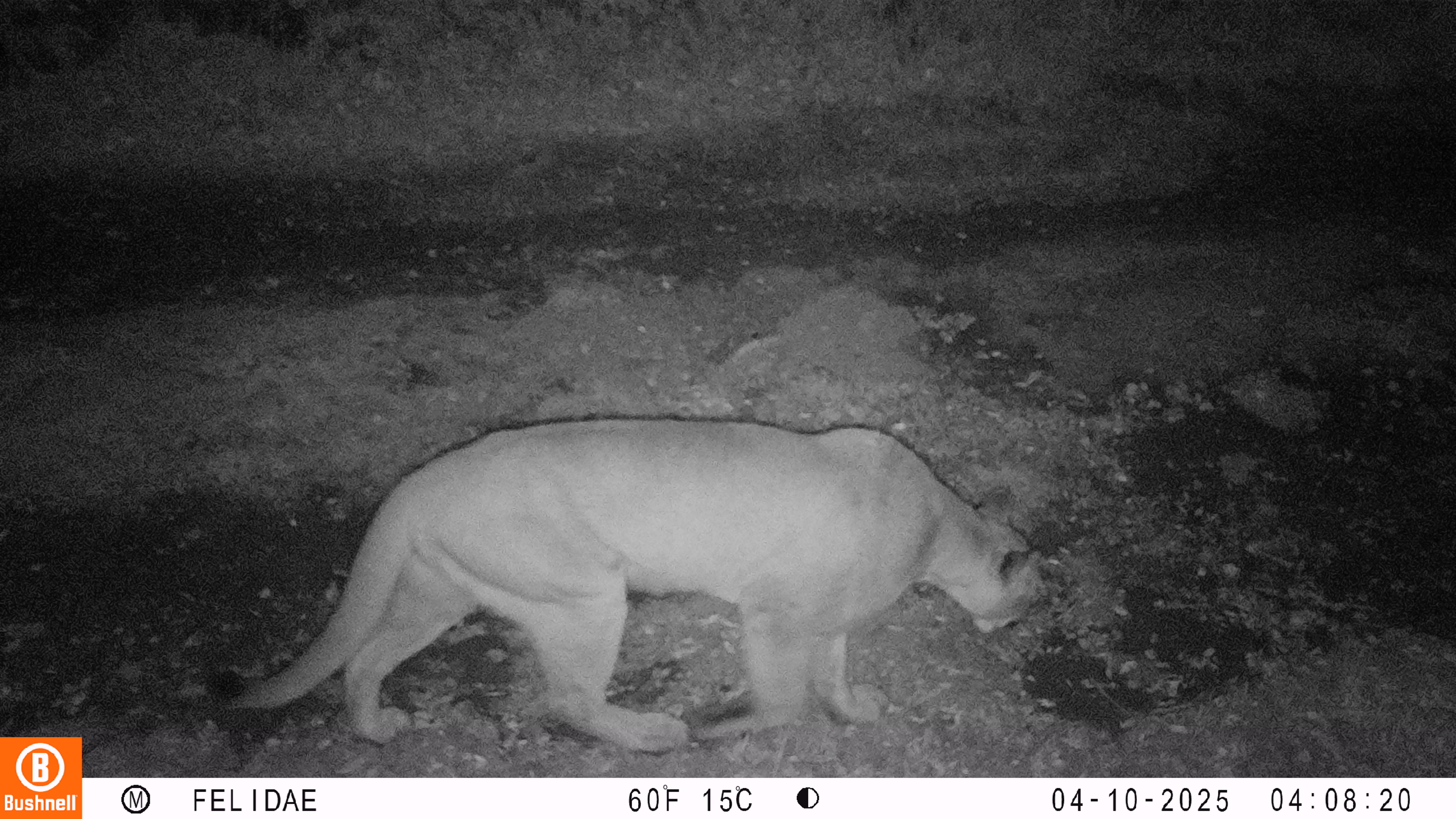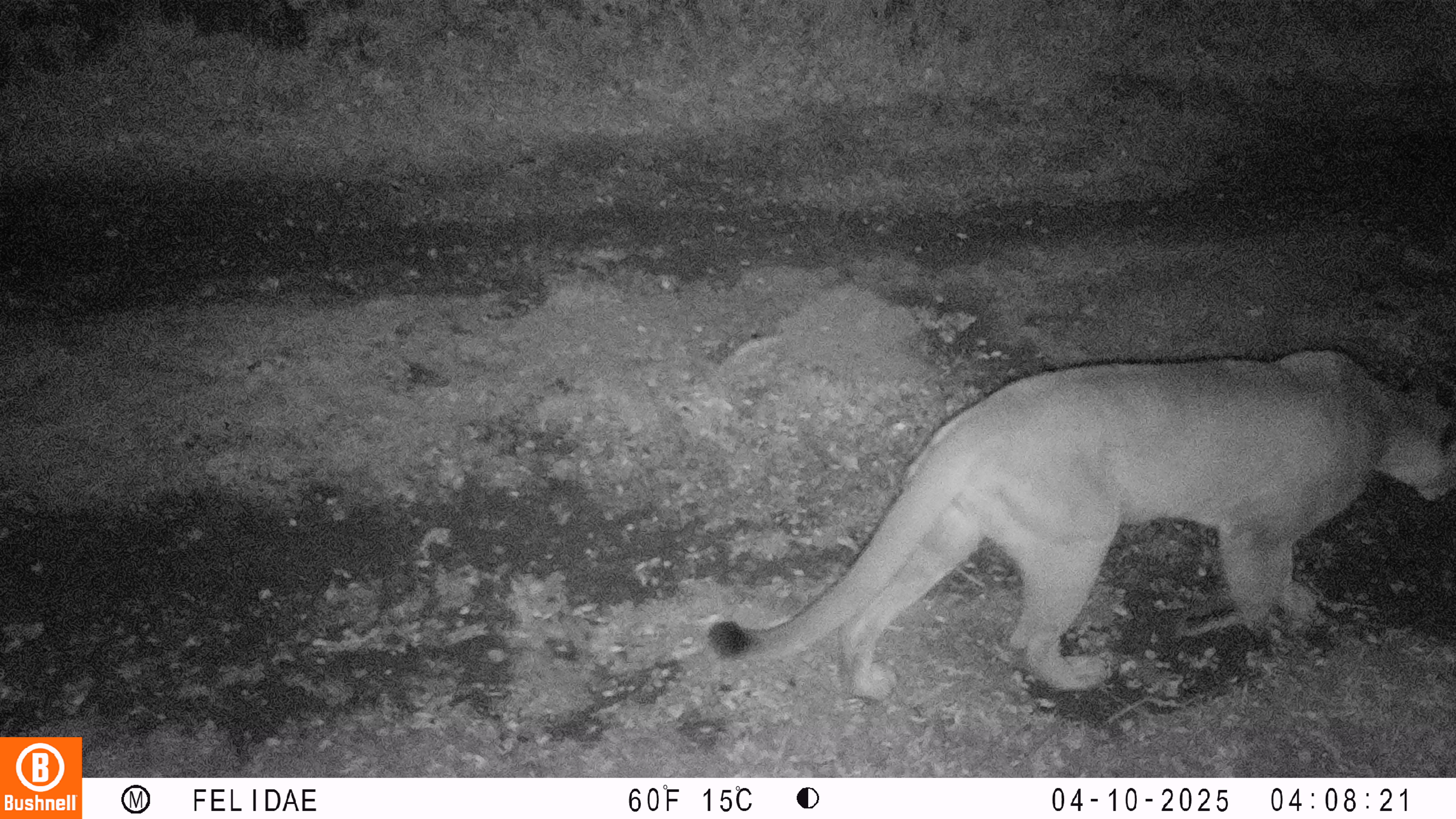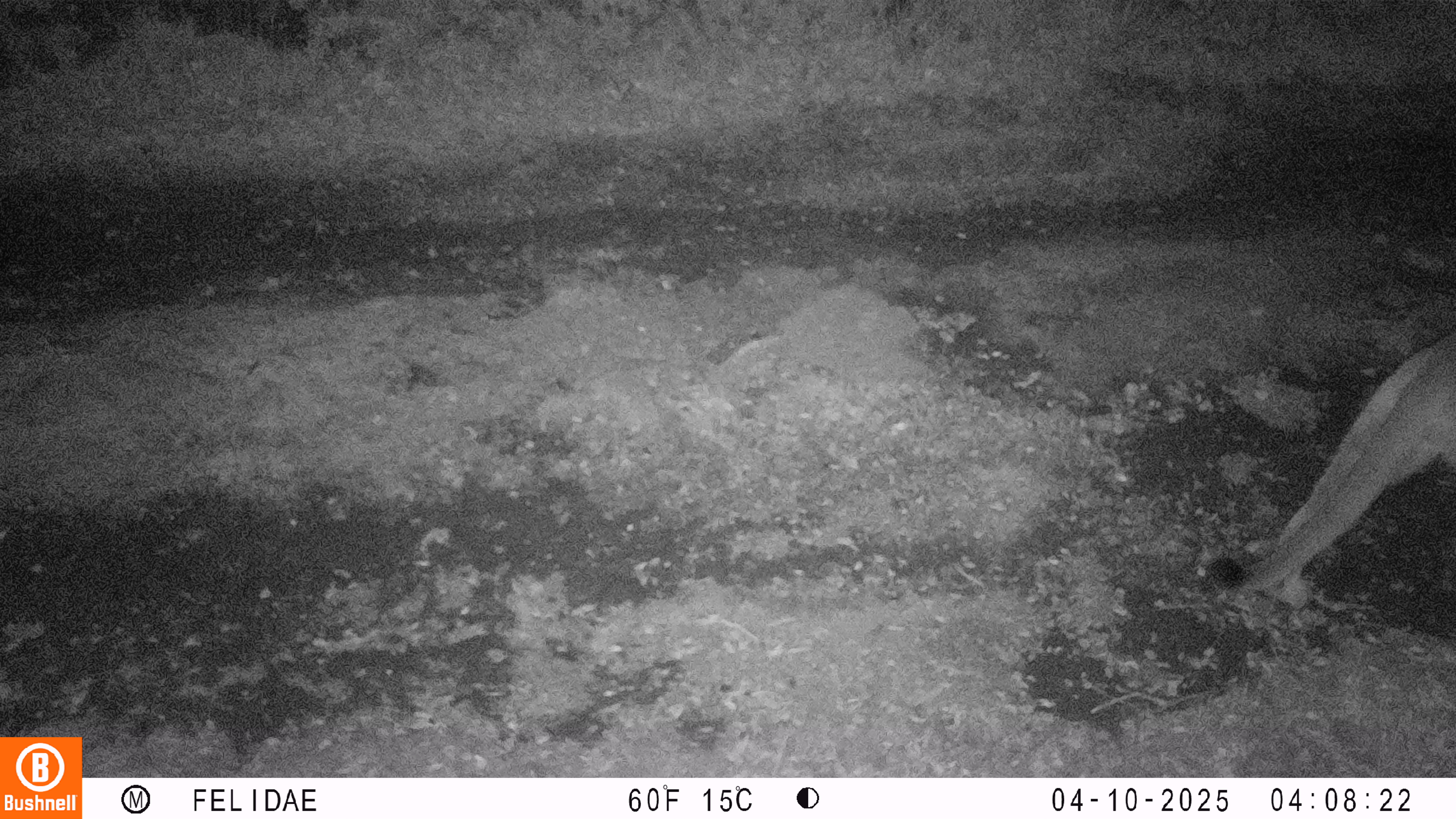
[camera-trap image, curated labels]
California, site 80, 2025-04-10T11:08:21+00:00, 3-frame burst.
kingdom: Animalia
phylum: Chordata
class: Mammalia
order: Carnivora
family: Felidae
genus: Puma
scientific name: Puma concolor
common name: puma